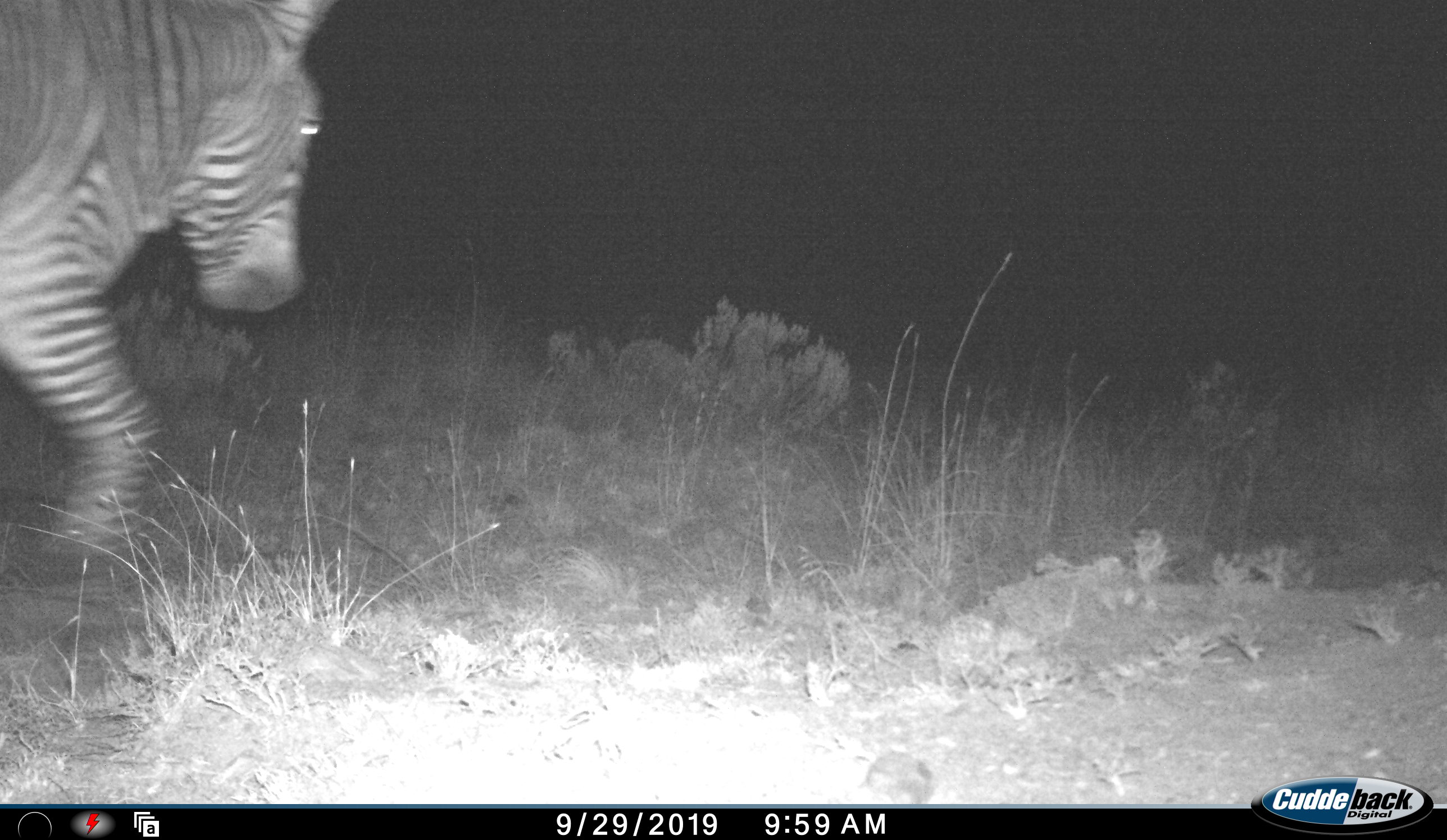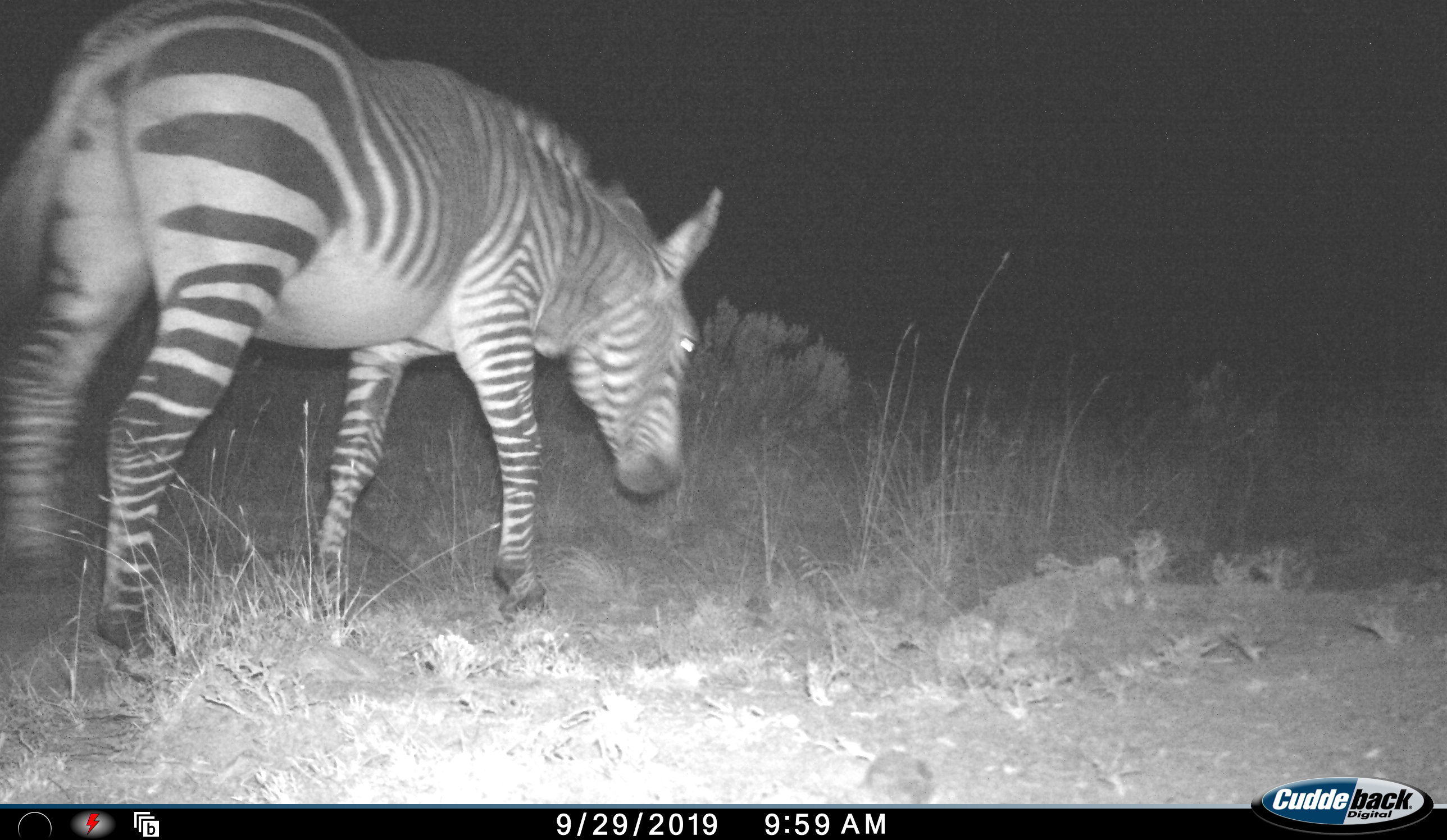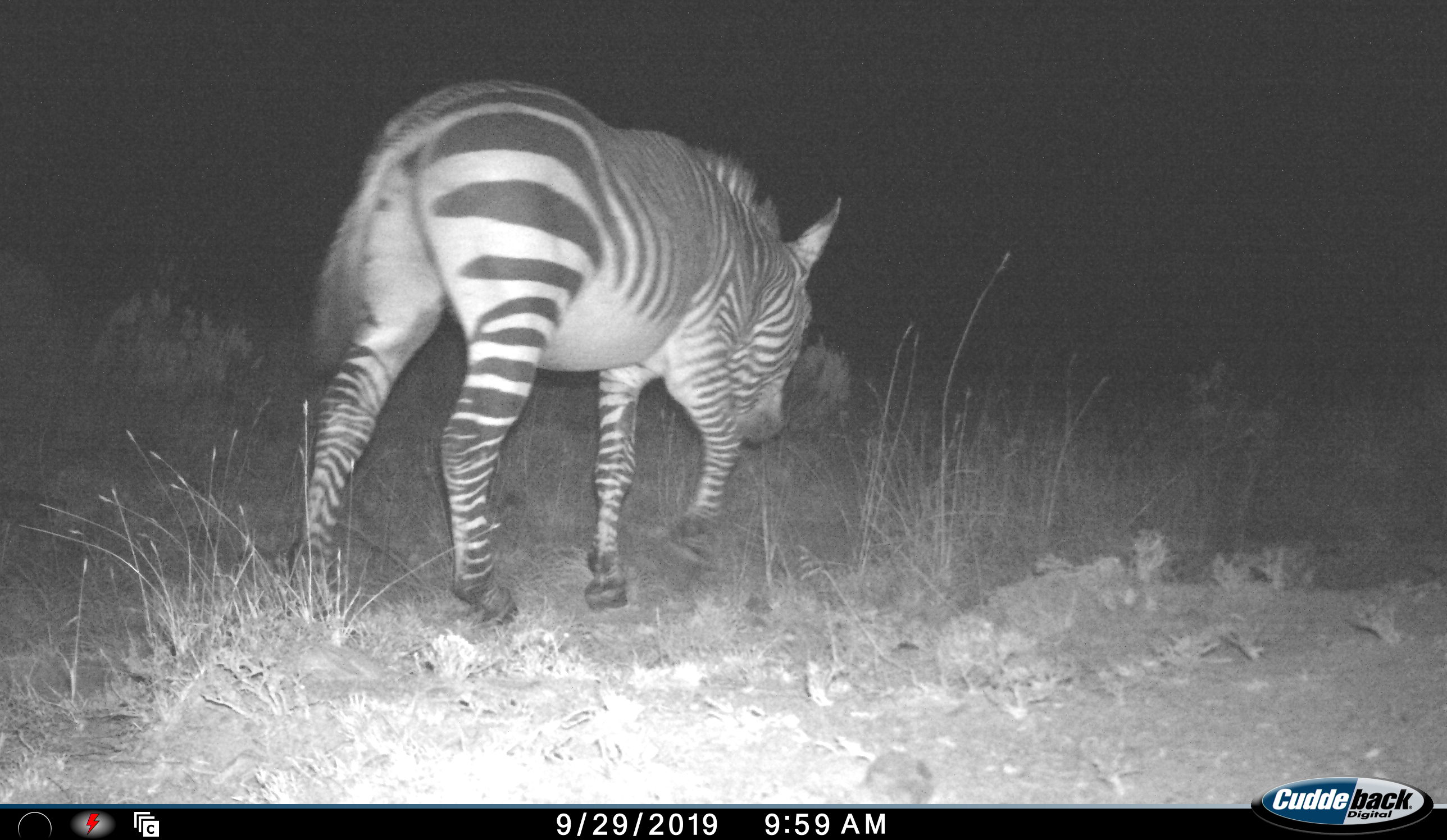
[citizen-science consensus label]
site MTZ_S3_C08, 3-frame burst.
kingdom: Animalia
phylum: Chordata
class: Mammalia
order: Perissodactyla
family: Equidae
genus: Equus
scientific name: Equus zebra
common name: mountain zebra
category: zebramountain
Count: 1.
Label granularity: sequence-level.